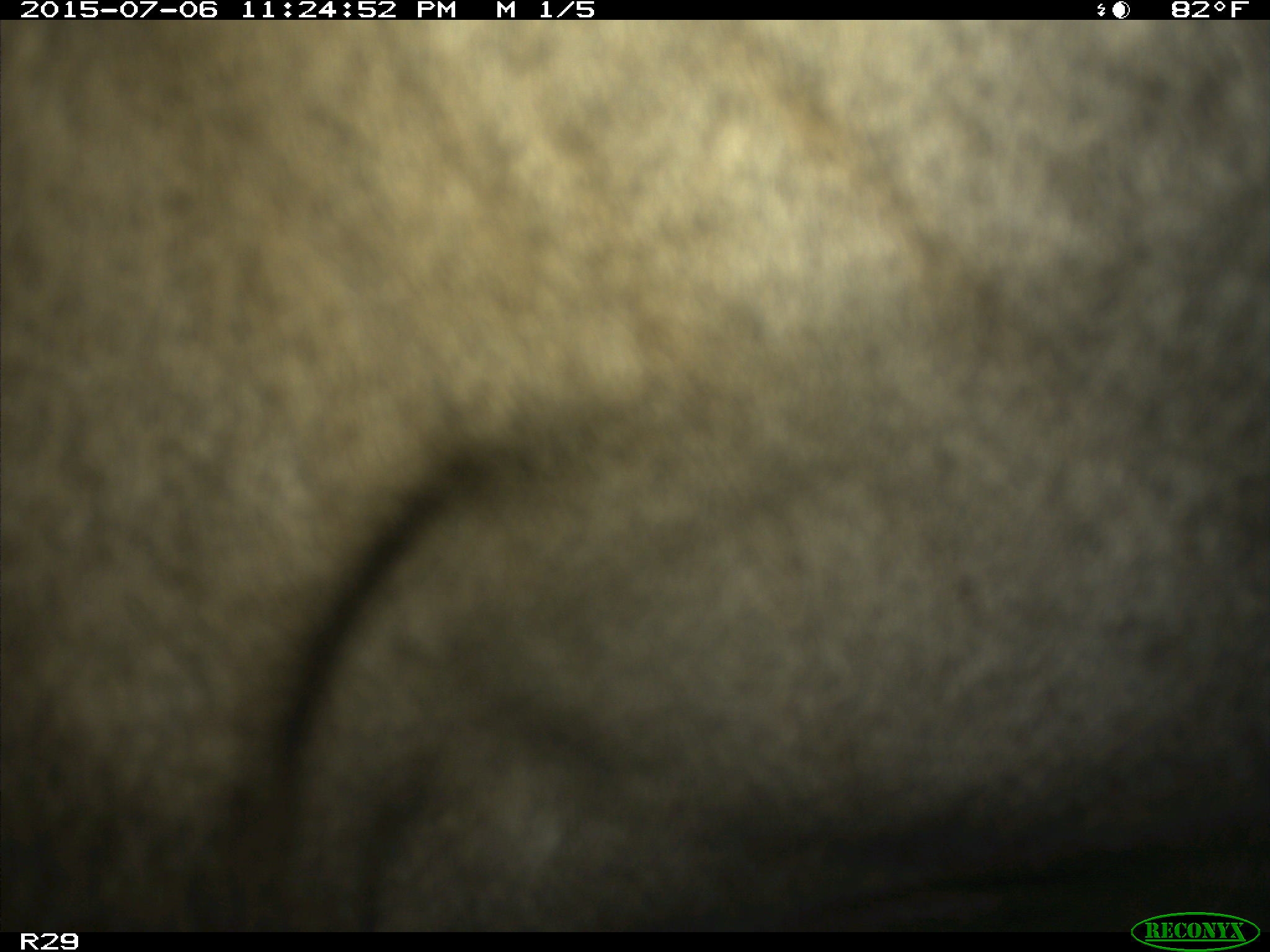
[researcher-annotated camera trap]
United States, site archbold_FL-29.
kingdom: Animalia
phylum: Chordata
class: Mammalia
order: Artiodactyla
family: Bovidae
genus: Bos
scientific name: Bos taurus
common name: domestic cow